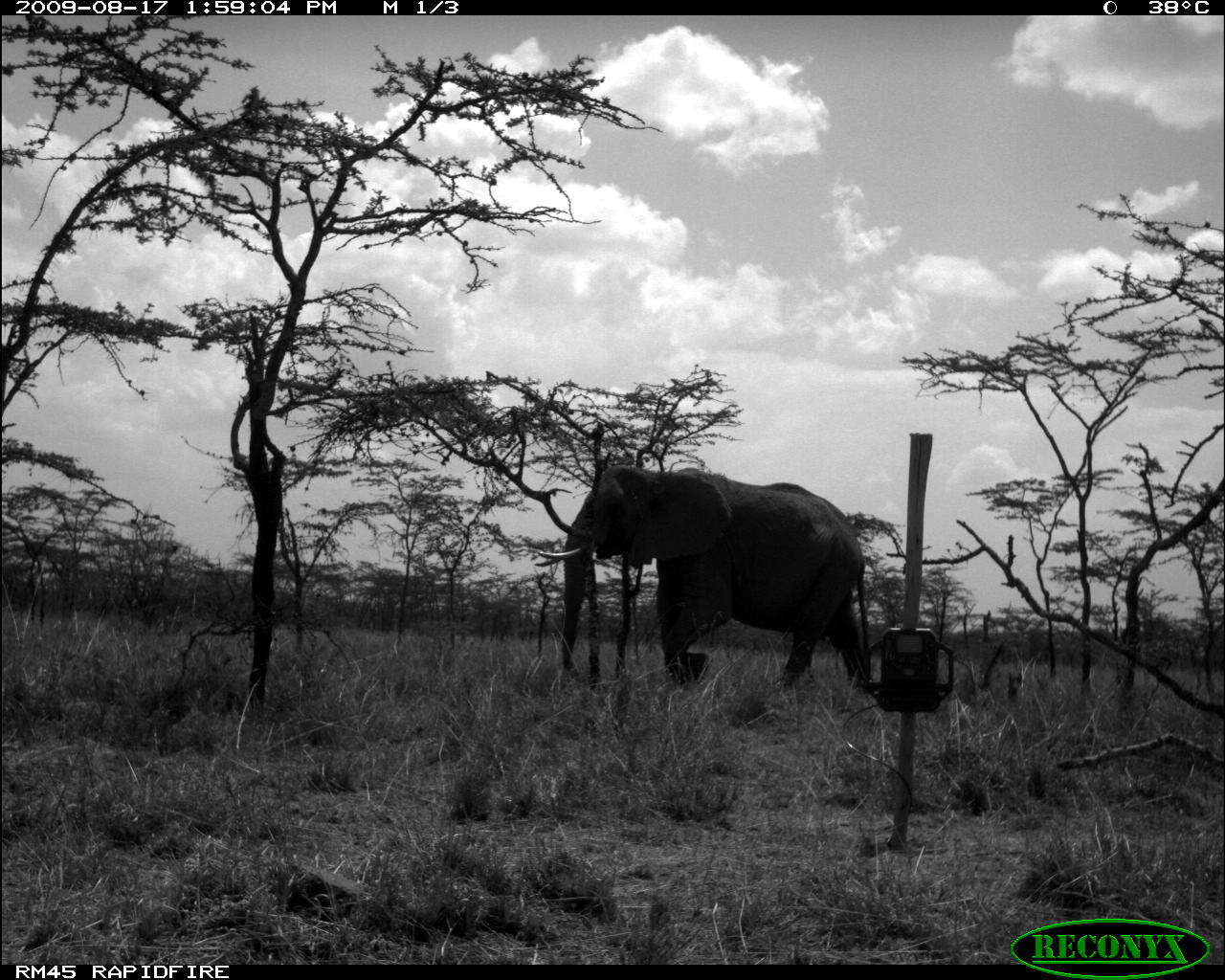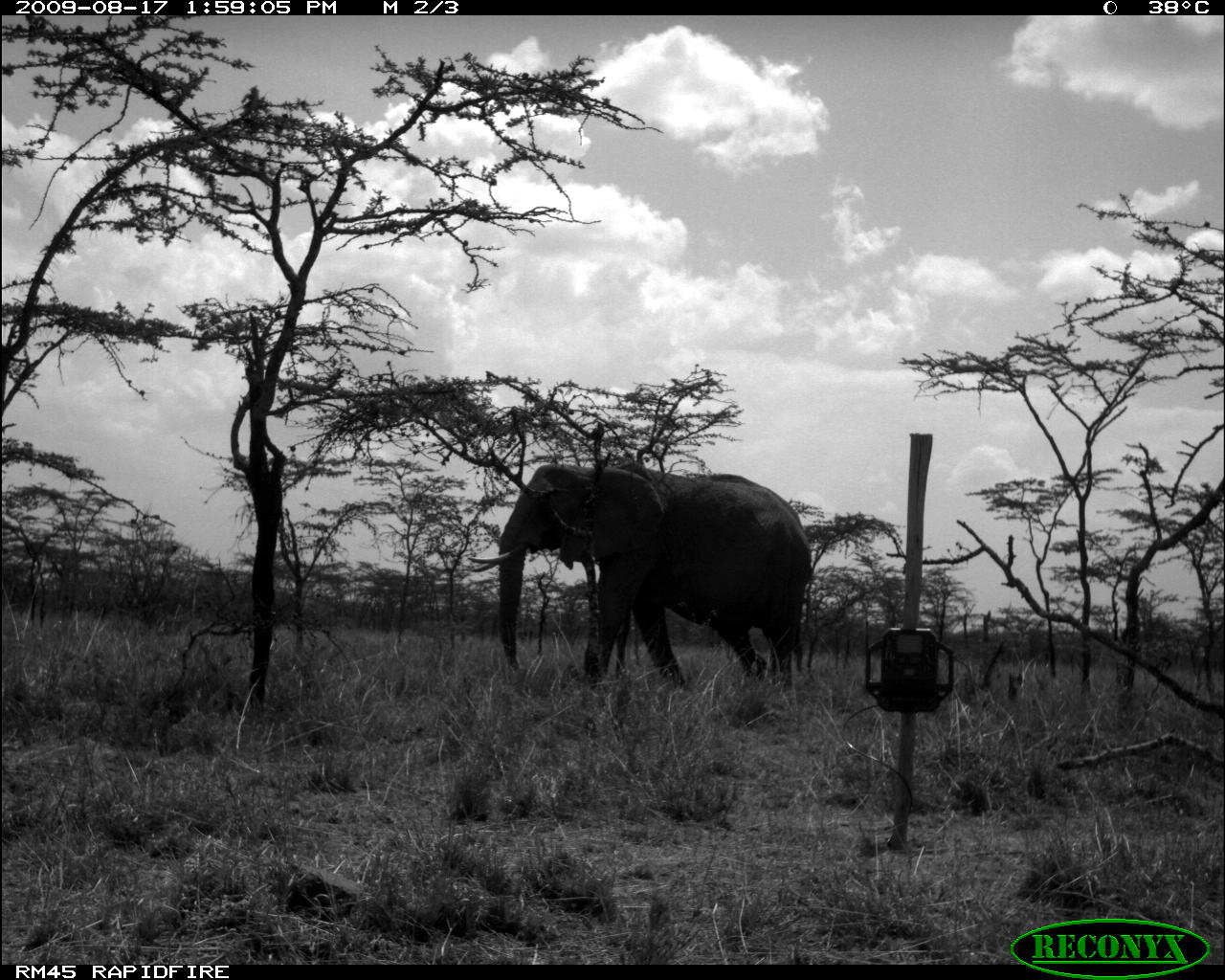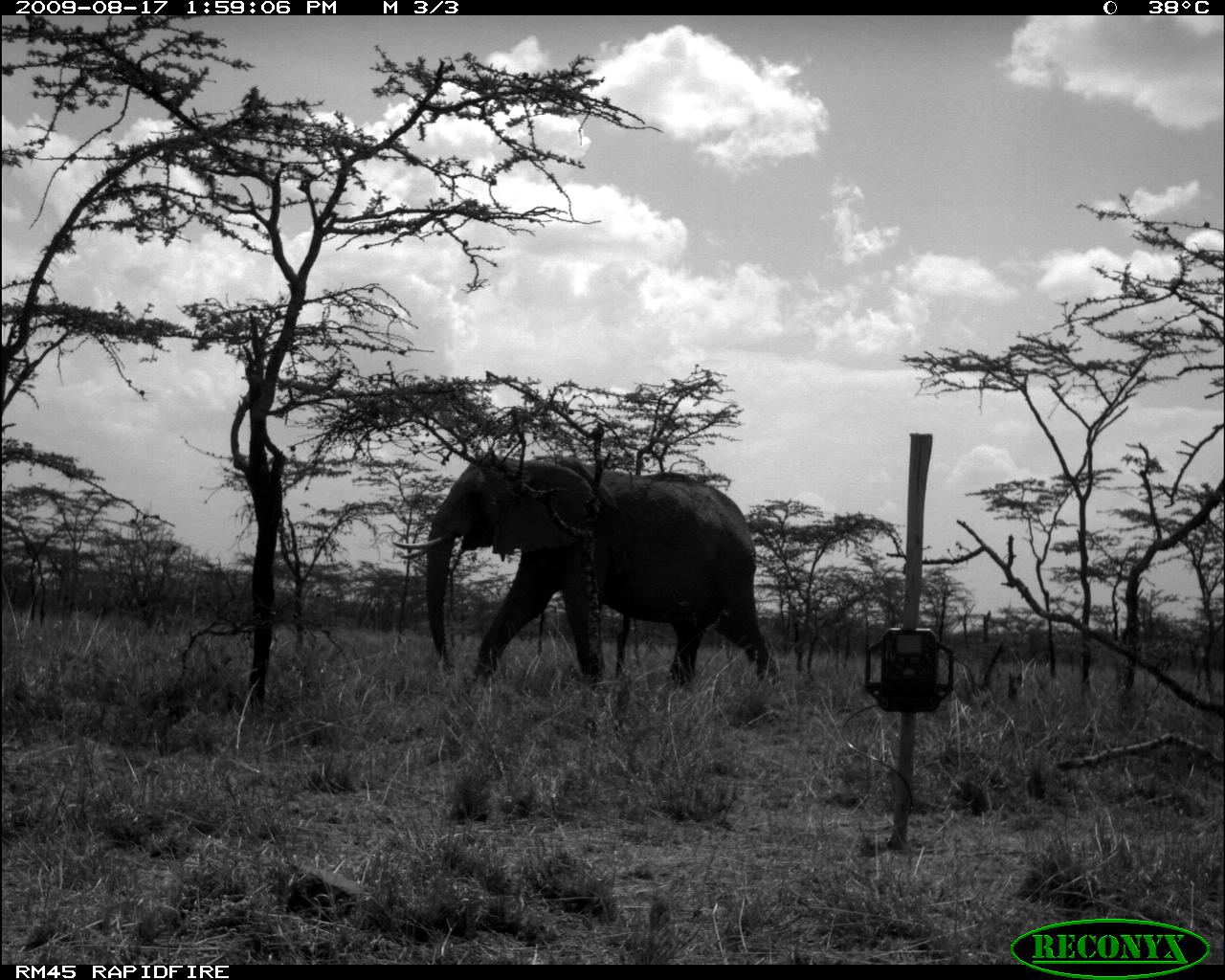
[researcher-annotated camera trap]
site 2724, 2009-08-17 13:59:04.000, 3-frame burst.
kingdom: Animalia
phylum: Chordata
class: Mammalia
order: Proboscidea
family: Elephantidae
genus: Loxodonta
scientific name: Loxodonta africana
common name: african bush elephant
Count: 1.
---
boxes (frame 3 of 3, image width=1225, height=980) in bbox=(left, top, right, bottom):
loxodonta africana: bbox=(389, 451, 775, 689)